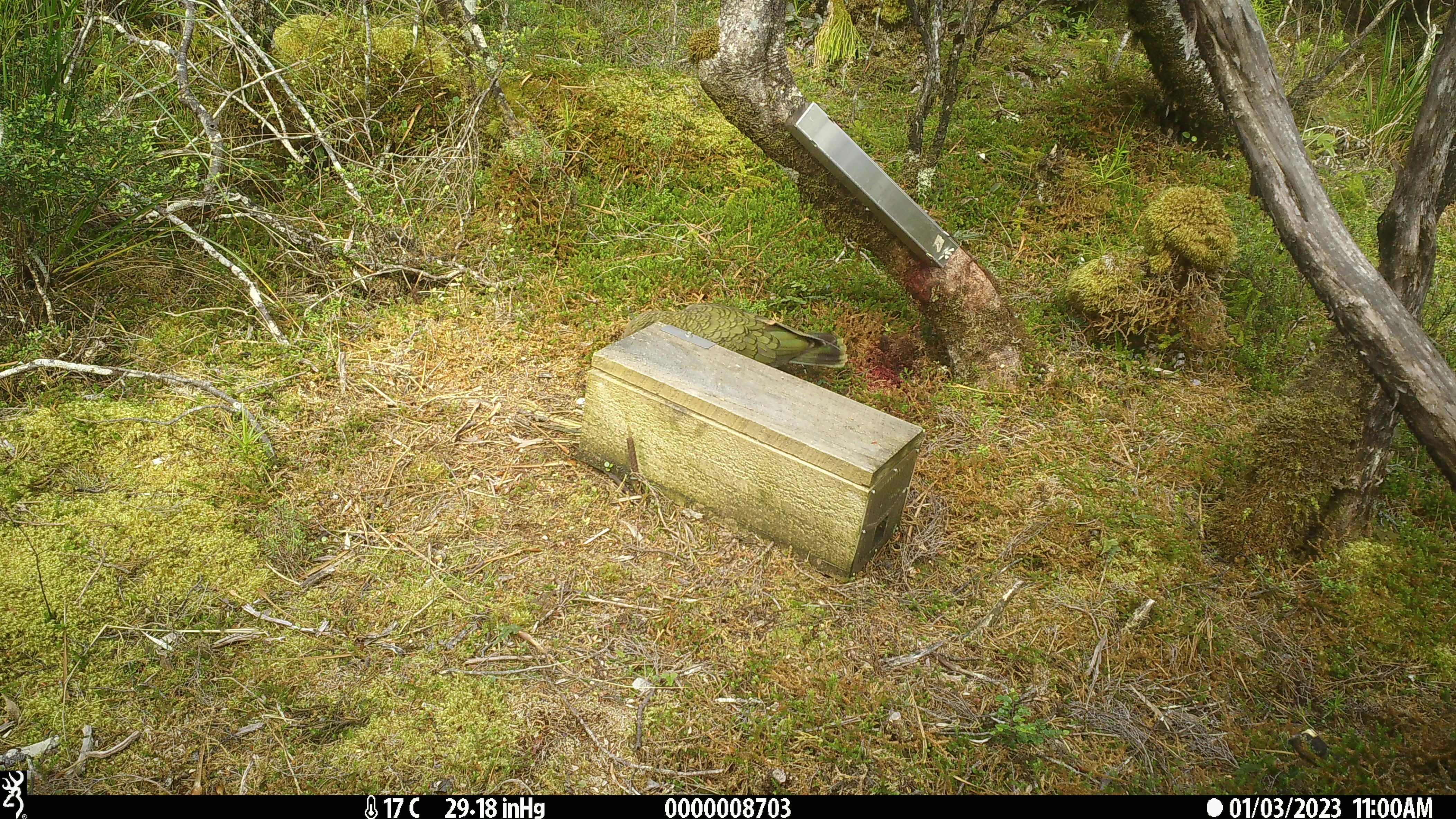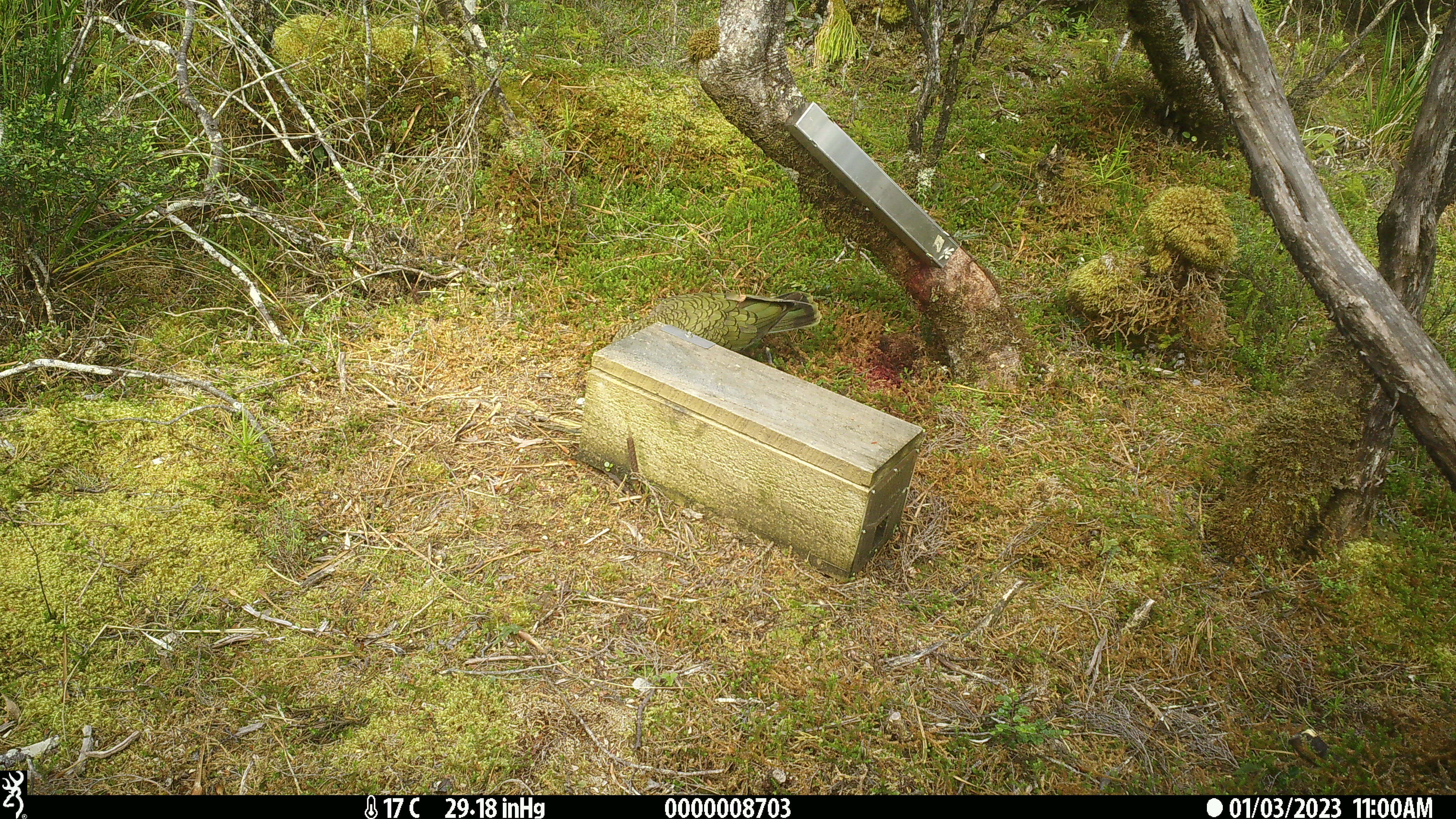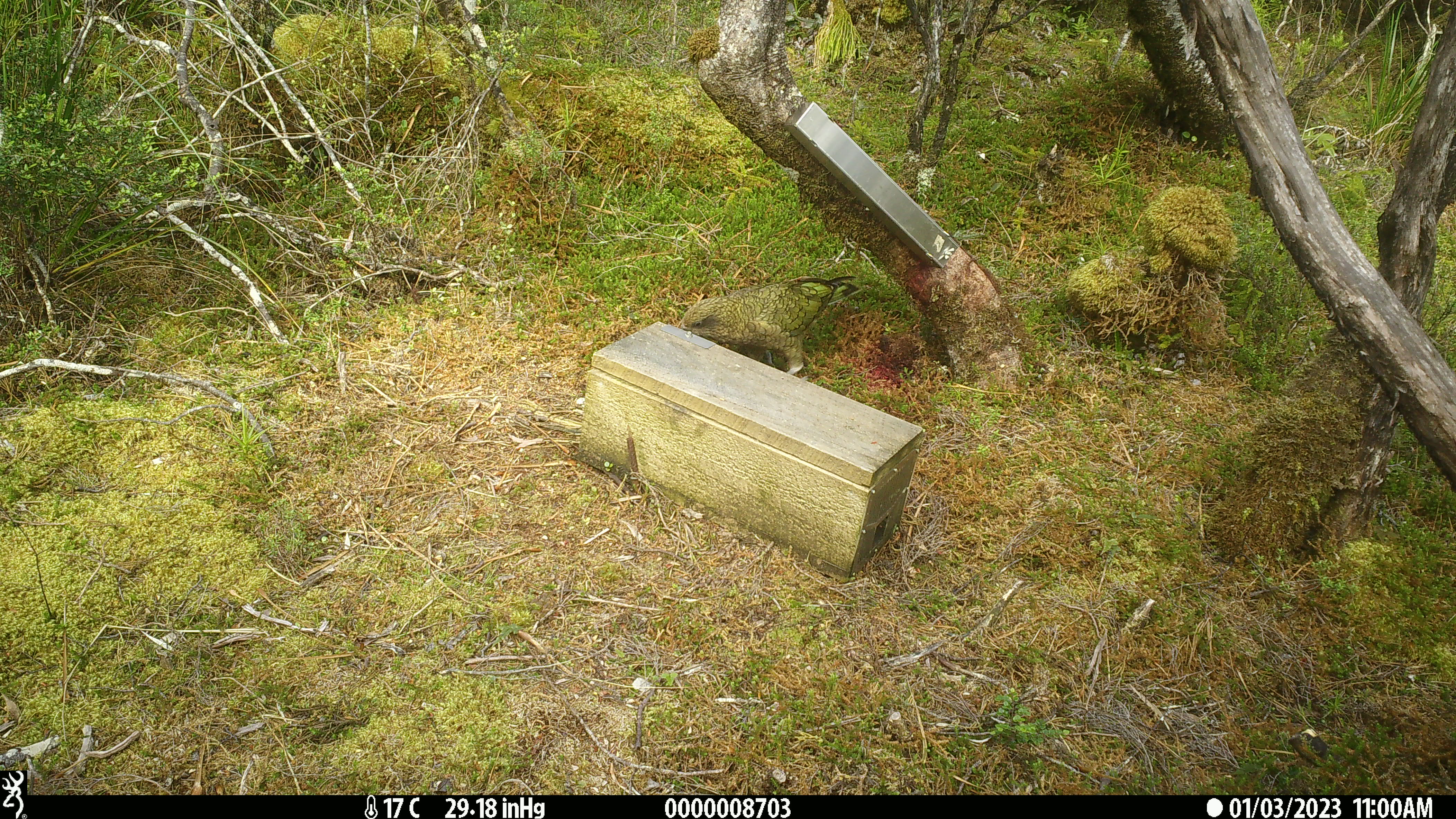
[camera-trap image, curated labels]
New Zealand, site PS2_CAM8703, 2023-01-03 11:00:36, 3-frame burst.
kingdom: Animalia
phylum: Chordata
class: Aves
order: Psittaciformes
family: Strigopidae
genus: Nestor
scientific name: Nestor notabilis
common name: kea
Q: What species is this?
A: Kea (Nestor notabilis).